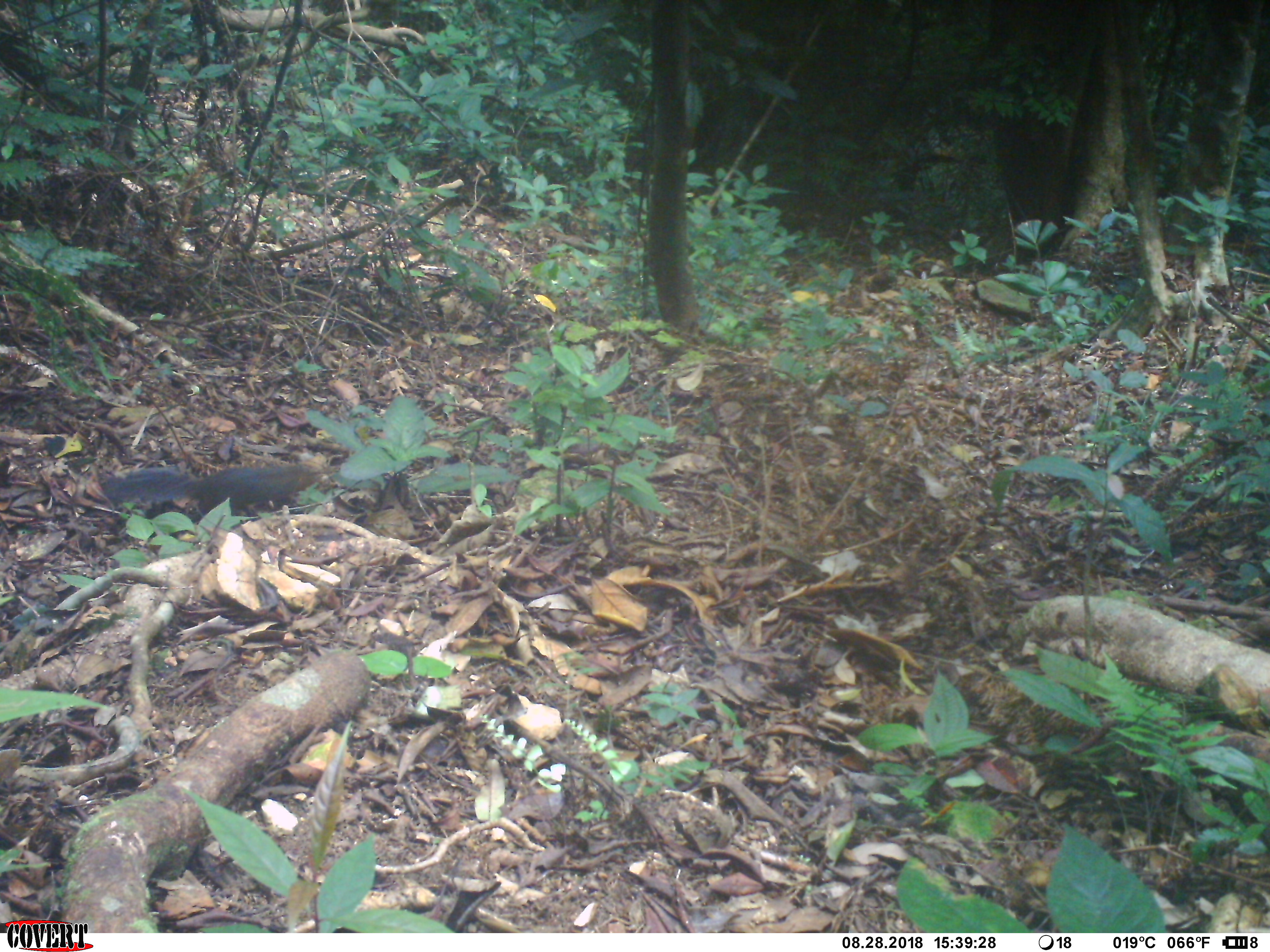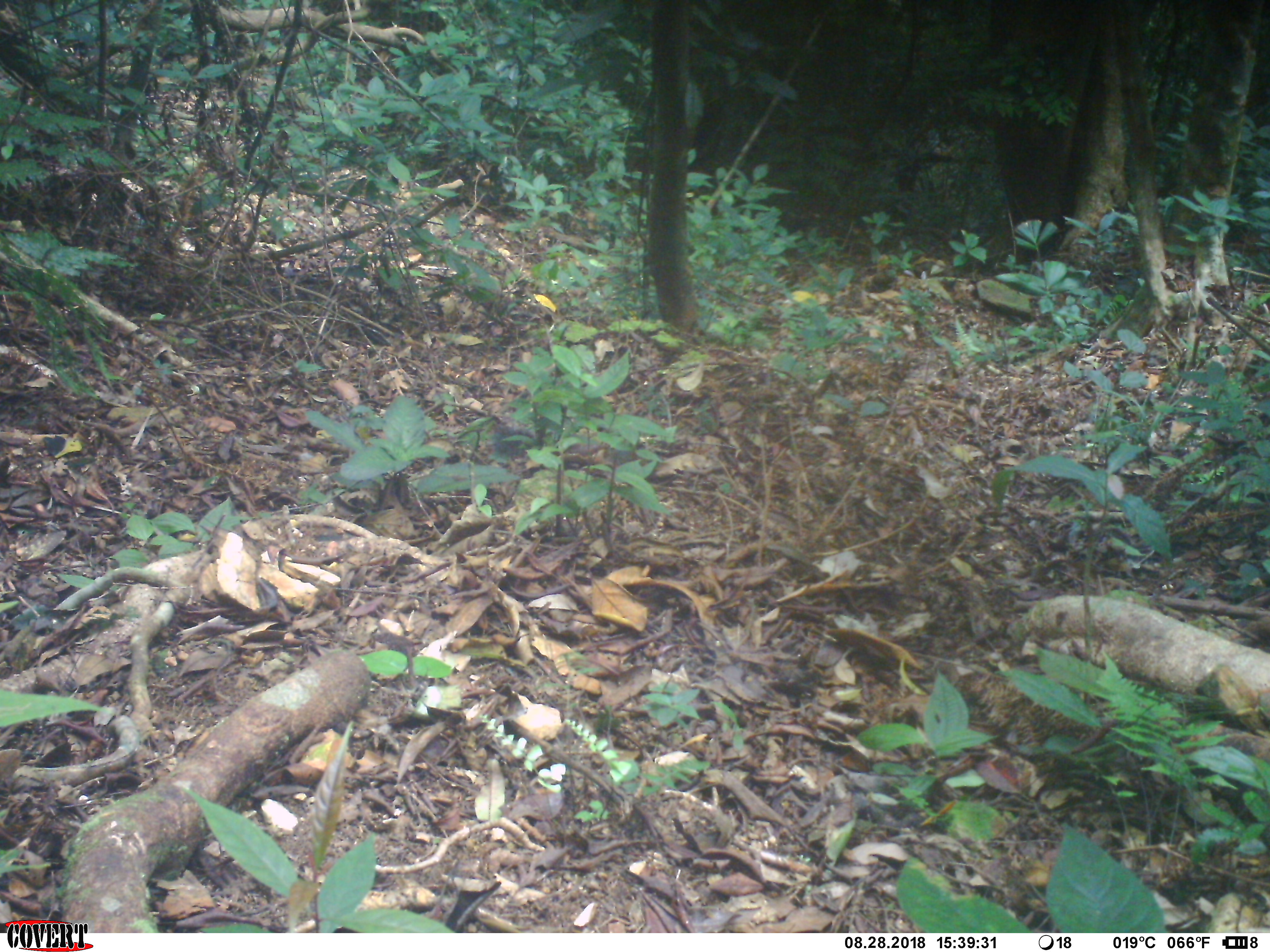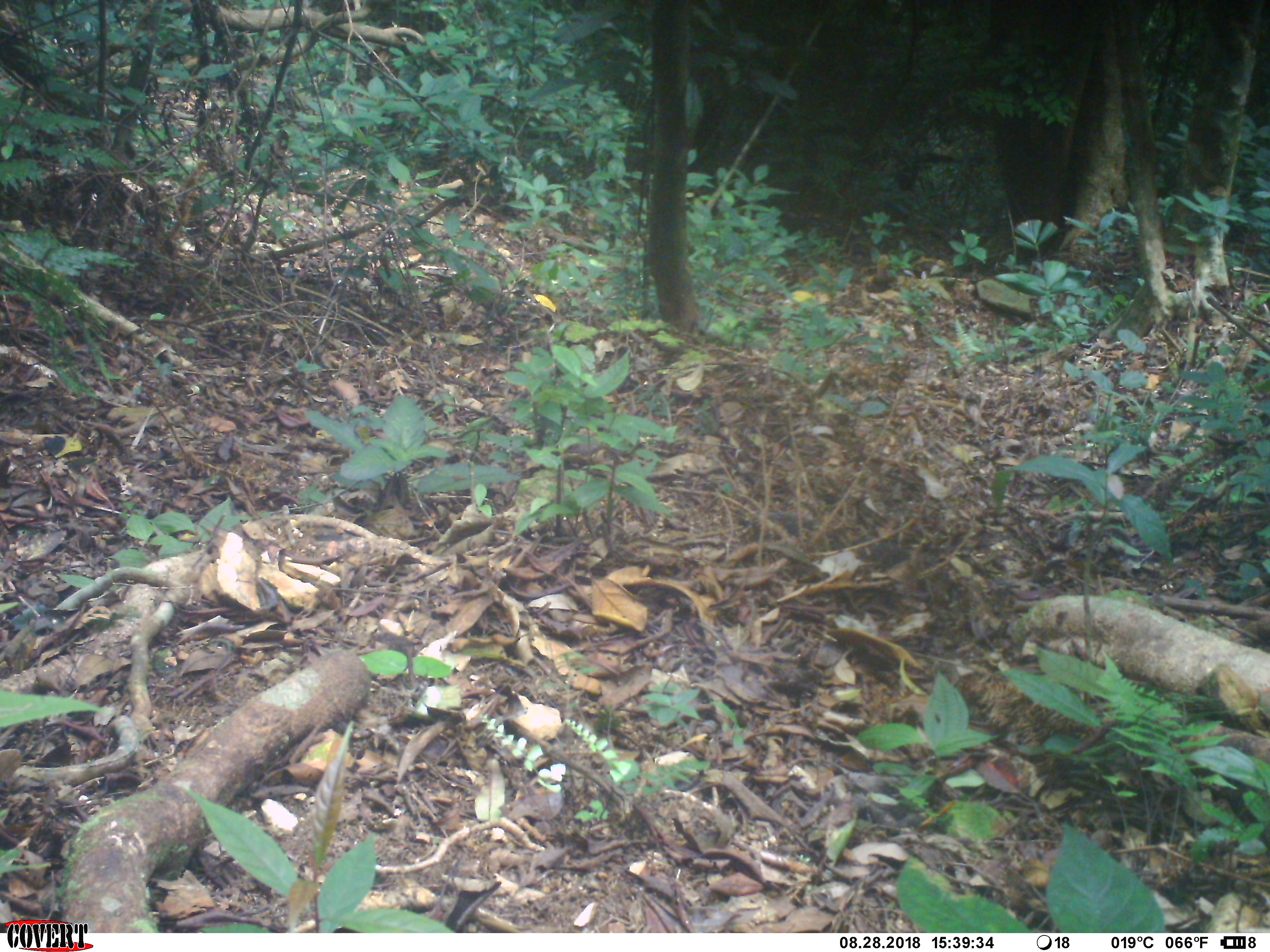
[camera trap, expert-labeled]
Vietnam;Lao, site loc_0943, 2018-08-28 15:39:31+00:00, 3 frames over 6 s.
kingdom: Animalia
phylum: Chordata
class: Mammalia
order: Rodentia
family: Sciuridae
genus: Dremomys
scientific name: Dremomys rufigenis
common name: red-cheeked squirrel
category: red cheeked squirrel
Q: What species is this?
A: Red cheeked squirrel (red-cheeked squirrel) (Dremomys rufigenis).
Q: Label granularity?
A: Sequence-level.